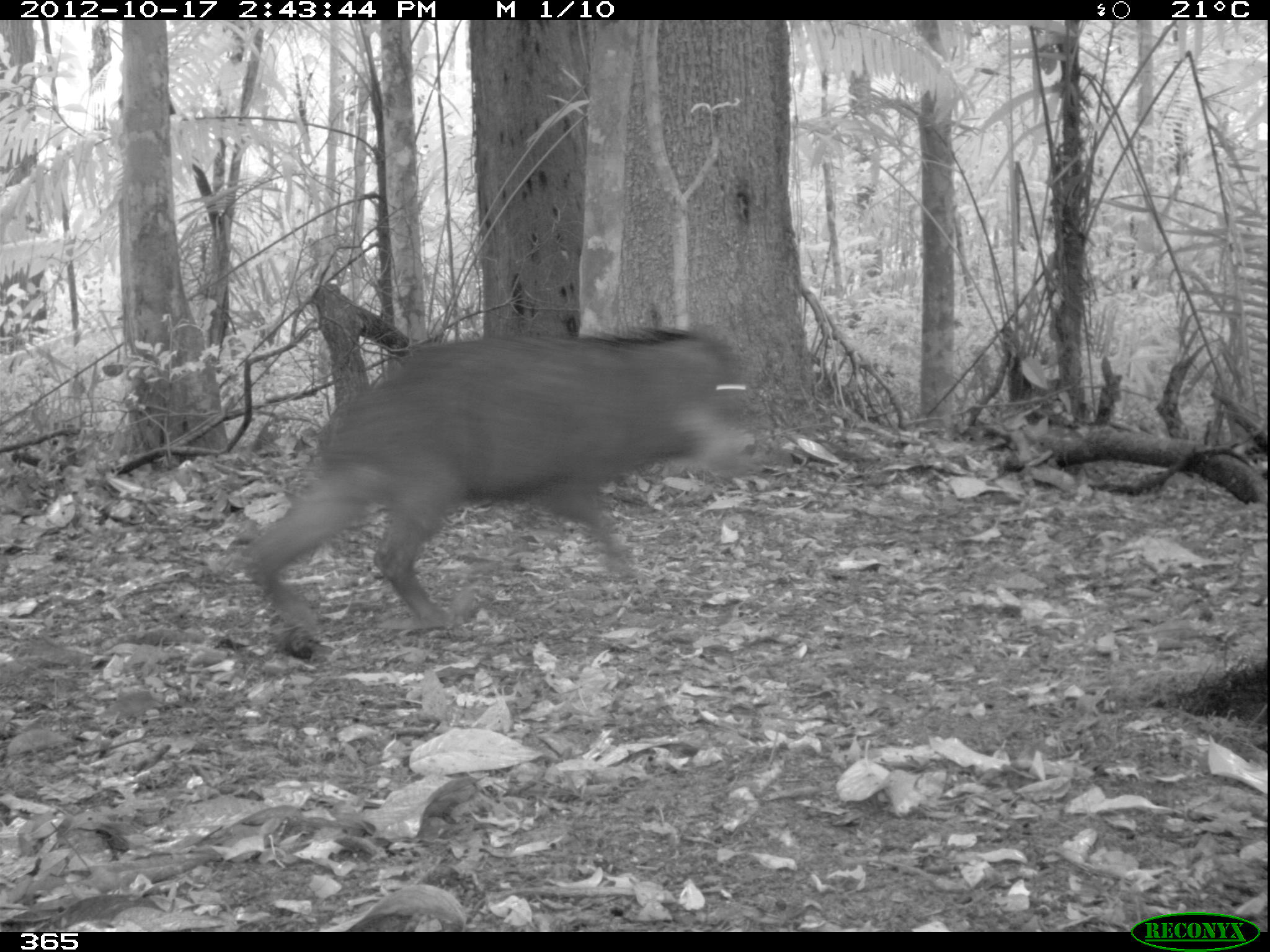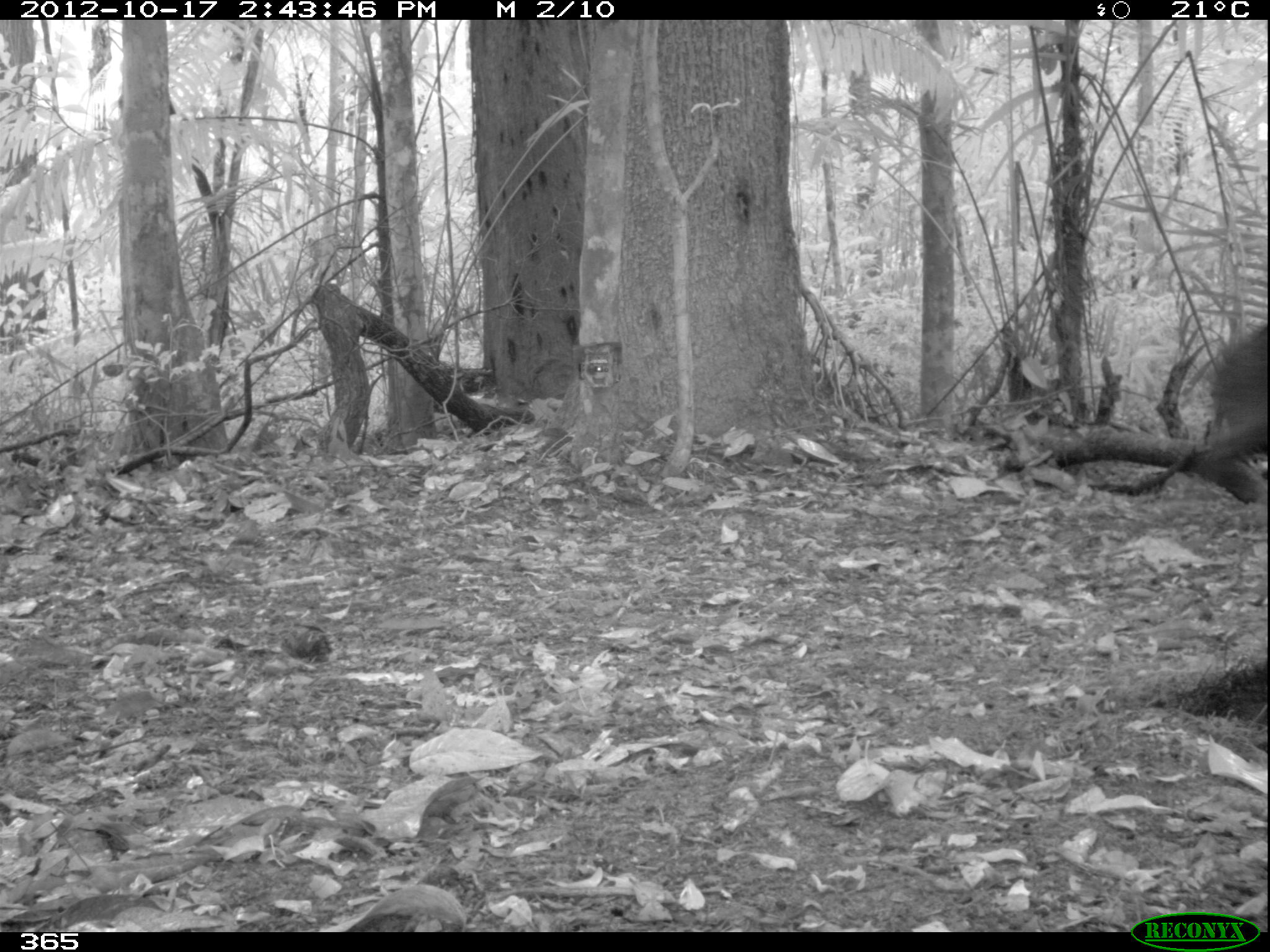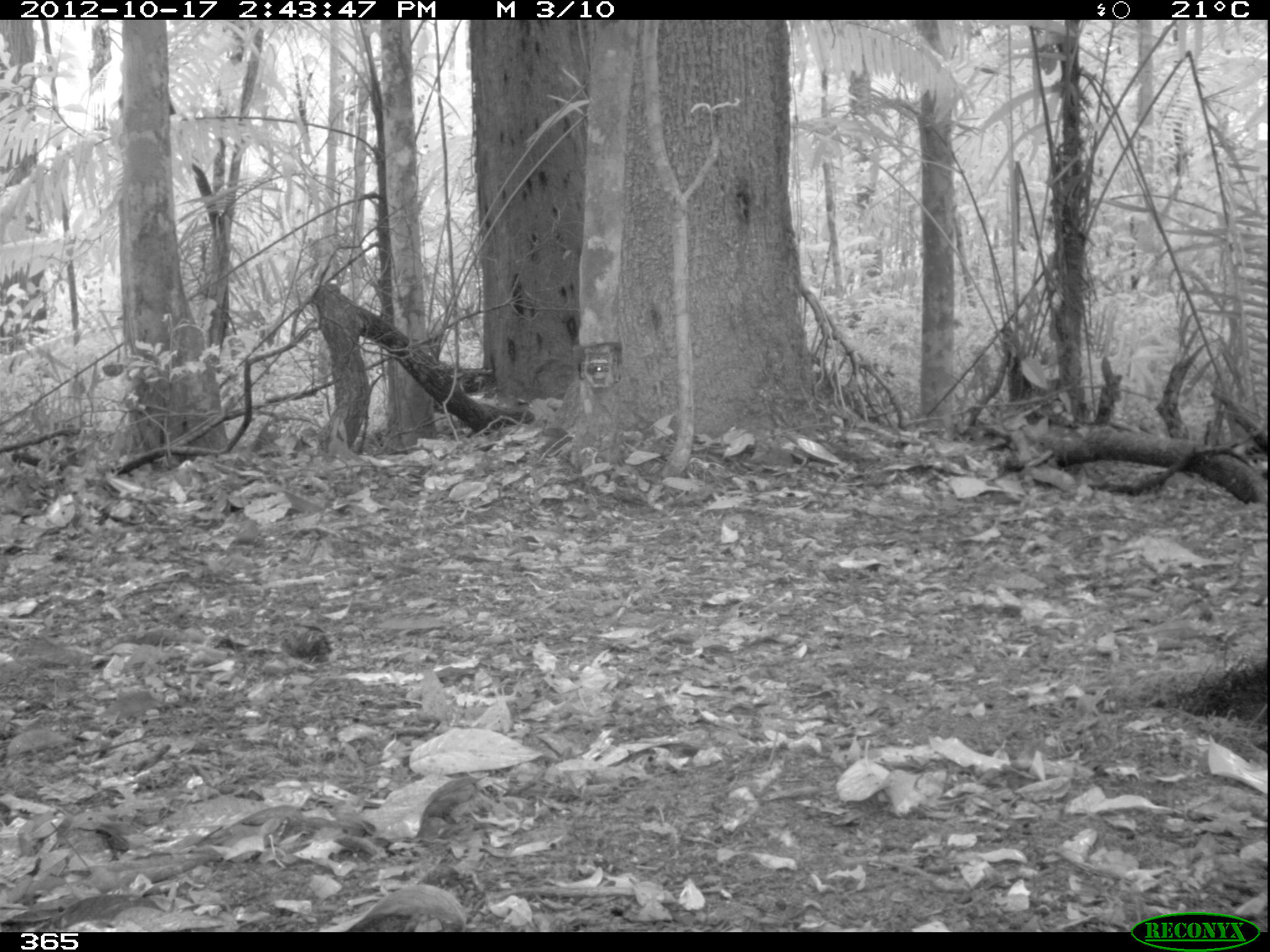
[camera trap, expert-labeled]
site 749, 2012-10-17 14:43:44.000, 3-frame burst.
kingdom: Animalia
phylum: Chordata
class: Mammalia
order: Artiodactyla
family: Tayassuidae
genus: Tayassu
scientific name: Tayassu pecari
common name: white-lipped peccary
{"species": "Tayassu pecari (white-lipped peccary)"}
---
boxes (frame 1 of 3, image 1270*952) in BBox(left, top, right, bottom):
tayassu pecari: BBox(240, 325, 755, 631)